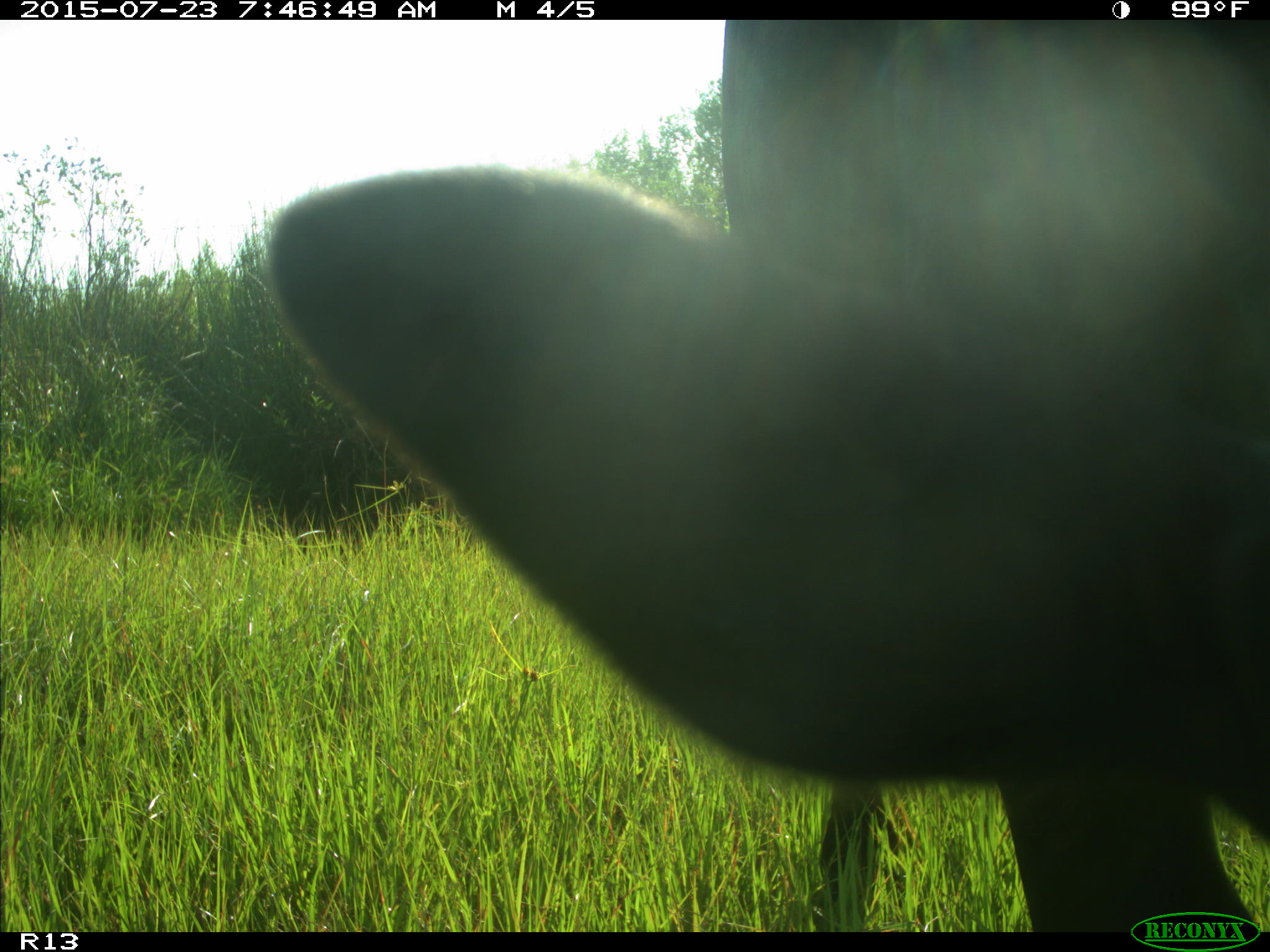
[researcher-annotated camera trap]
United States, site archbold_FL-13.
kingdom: Animalia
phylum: Chordata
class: Mammalia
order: Artiodactyla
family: Bovidae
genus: Bos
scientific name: Bos taurus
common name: domestic cow